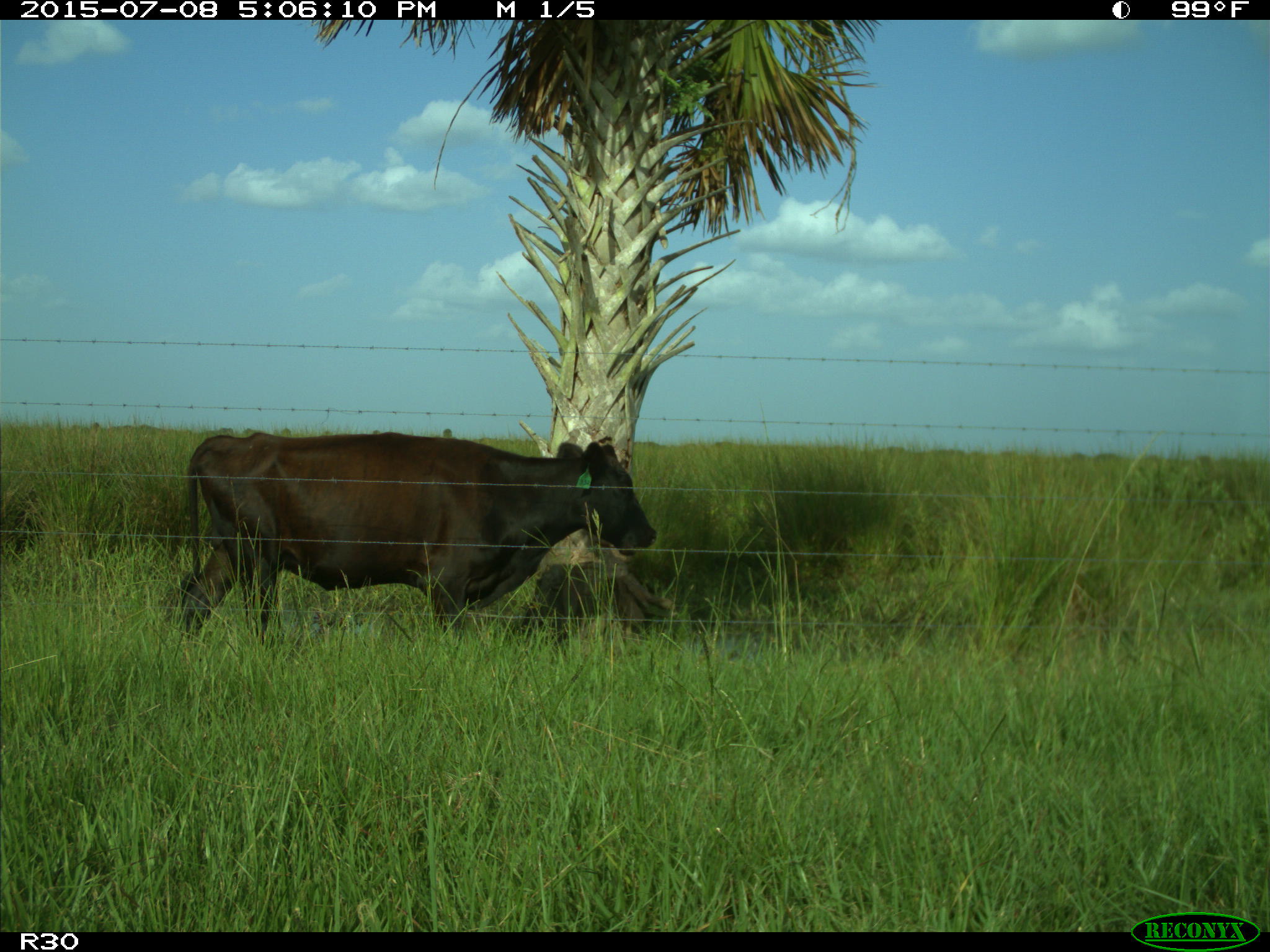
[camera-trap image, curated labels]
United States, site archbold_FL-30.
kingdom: Animalia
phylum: Chordata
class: Mammalia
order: Artiodactyla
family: Bovidae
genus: Bos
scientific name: Bos taurus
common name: domestic cow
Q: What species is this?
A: Bos taurus (domestic cow).